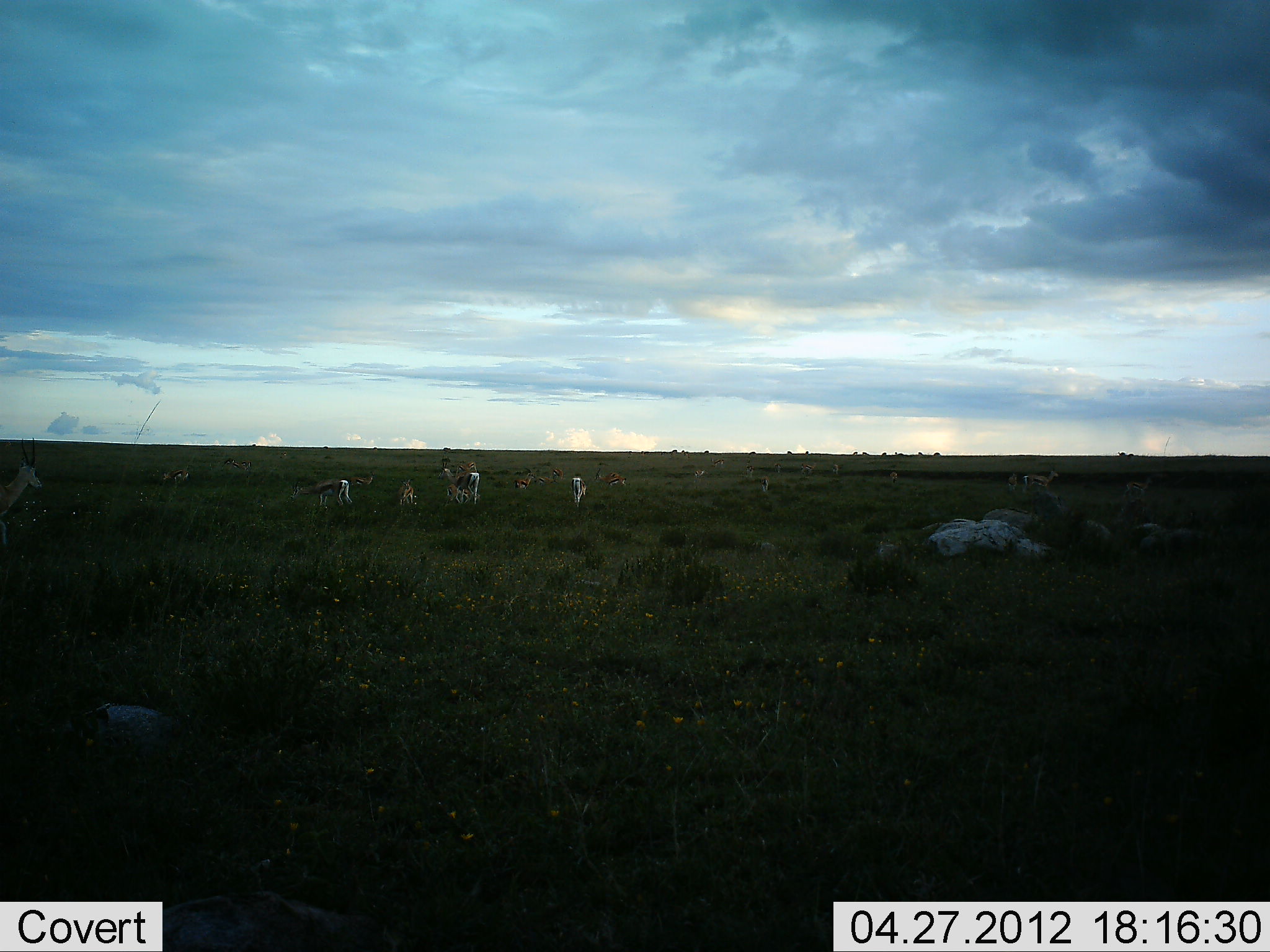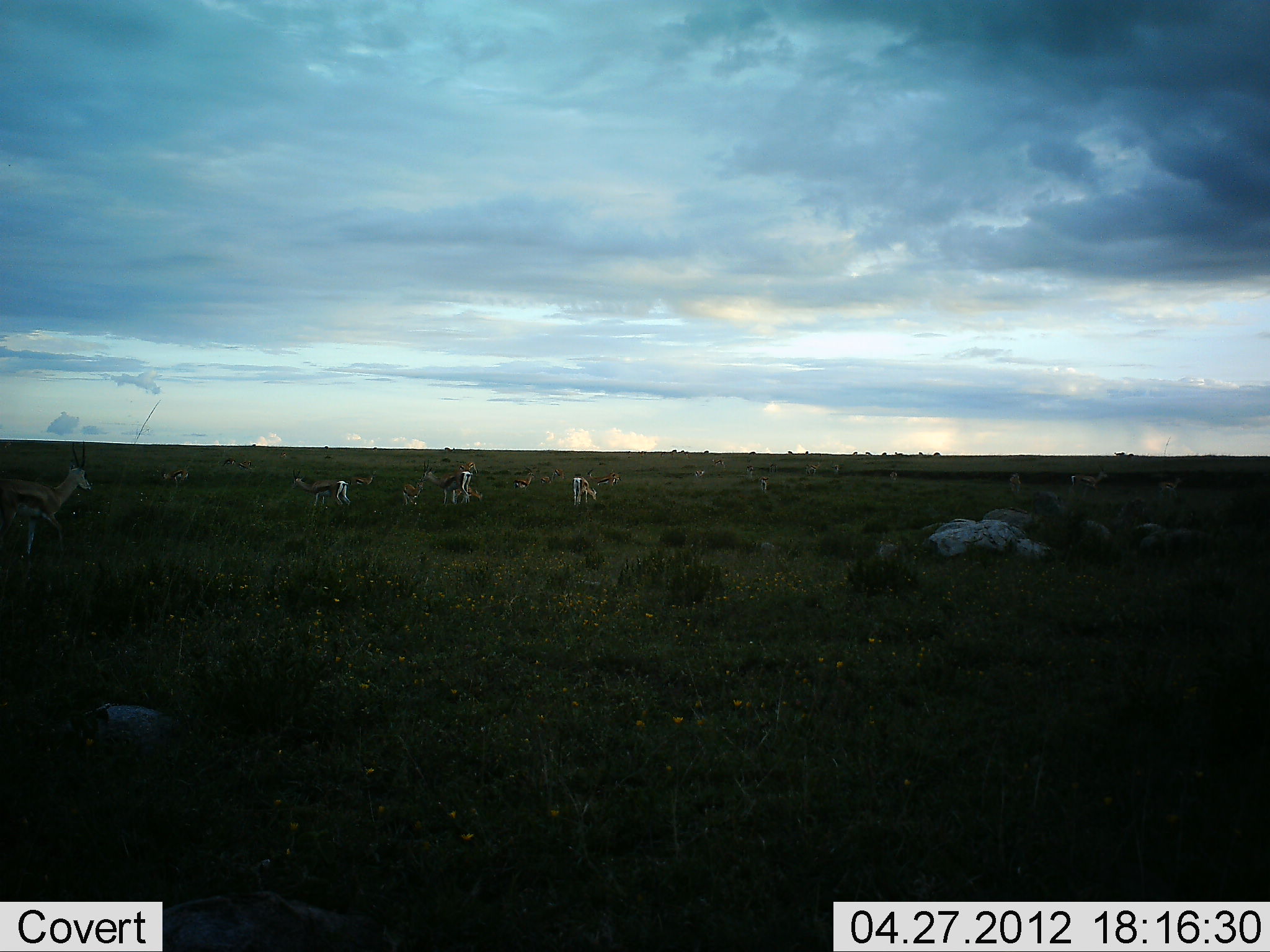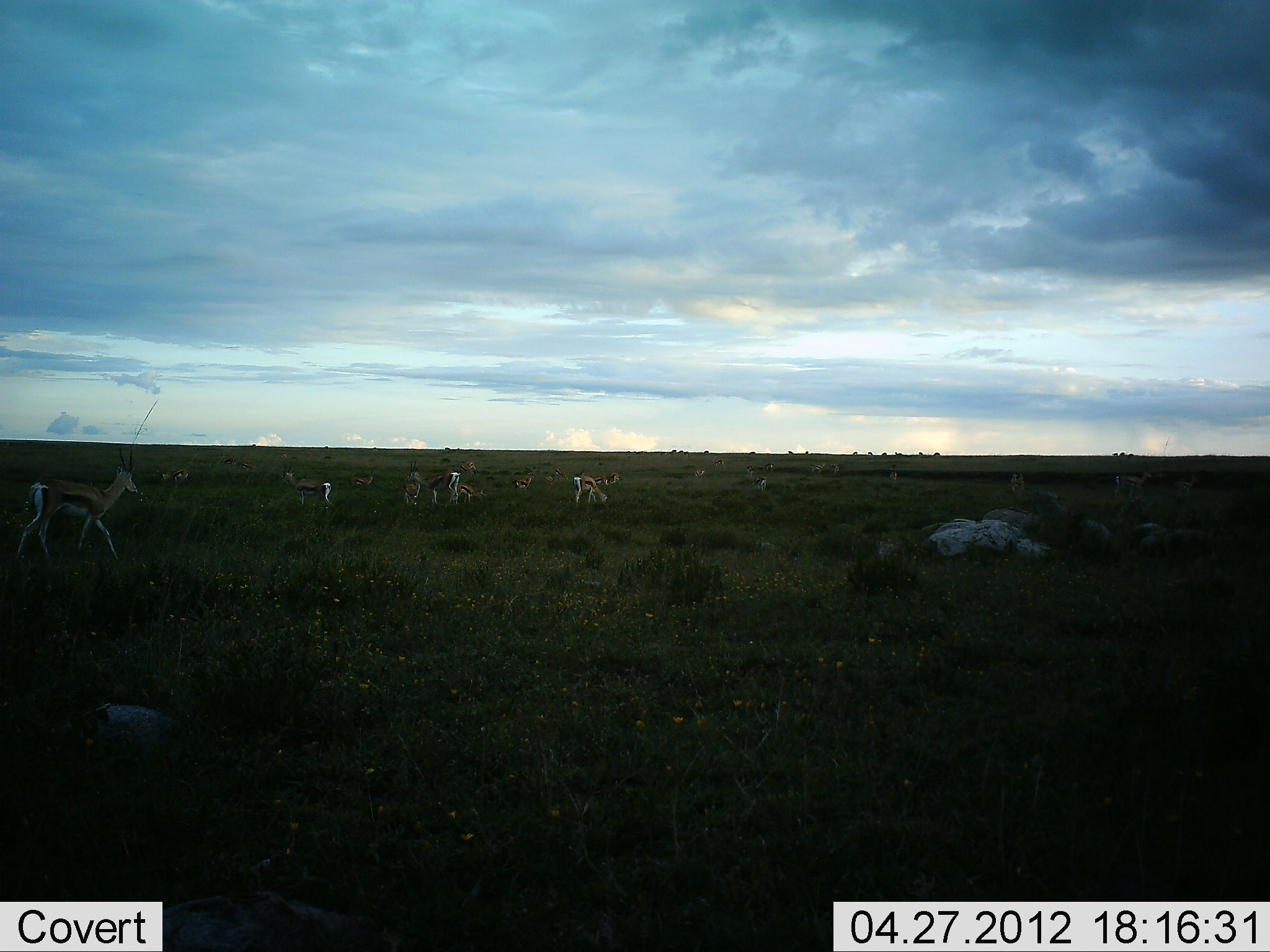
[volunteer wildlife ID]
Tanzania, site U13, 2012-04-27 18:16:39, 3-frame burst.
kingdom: Animalia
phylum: Chordata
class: Mammalia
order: Artiodactyla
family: Bovidae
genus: Eudorcas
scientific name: Eudorcas thomsonii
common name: thomson's gazelle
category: gazellethomsons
Gazellethomsons (thomson's gazelle) (Eudorcas thomsonii), count 11-50. Behavior (volunteer vote fractions): standing 38%, resting 0%, moving 77%, interacting 8%. Young present (vote fraction): 8%. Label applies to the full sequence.